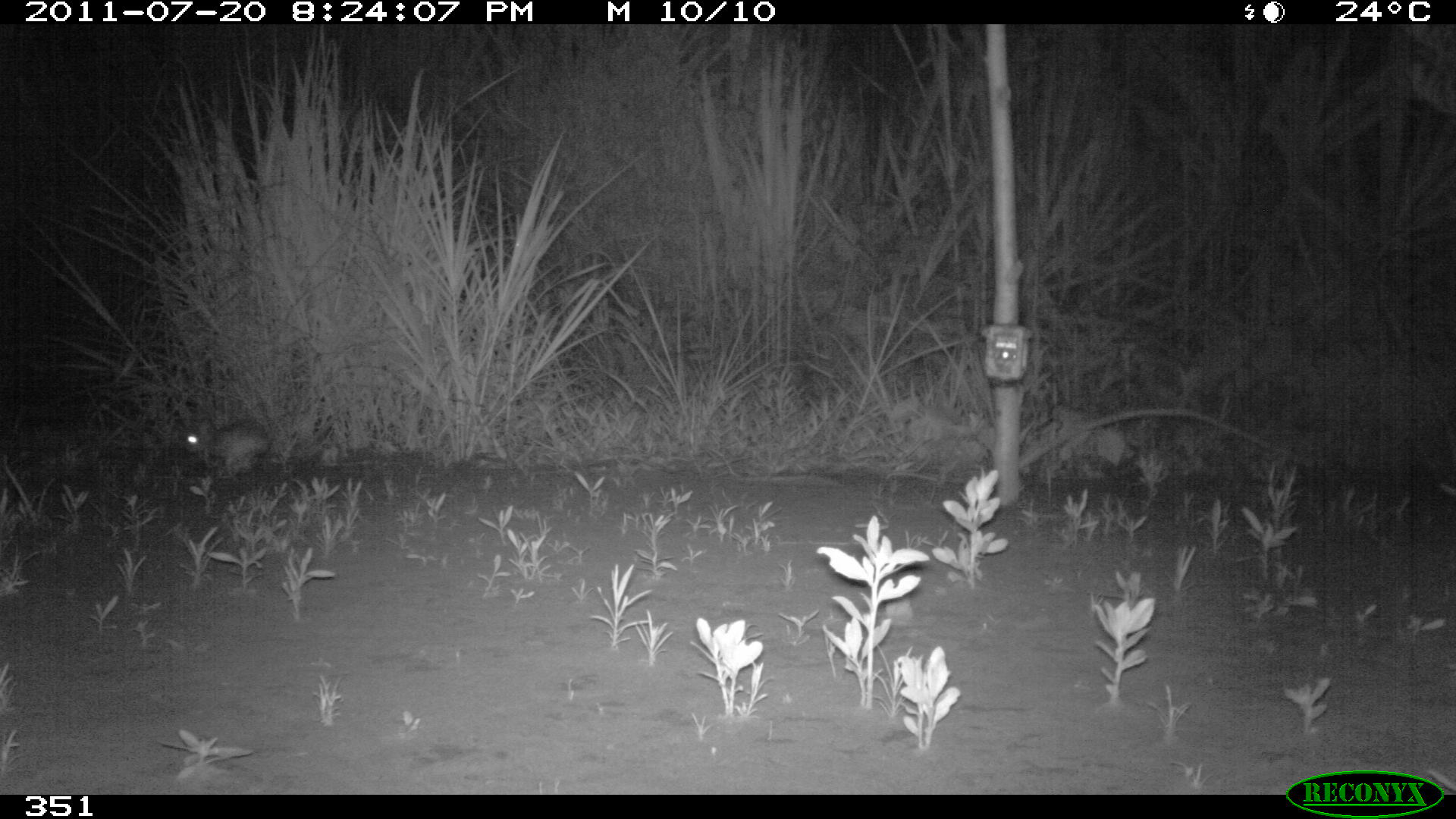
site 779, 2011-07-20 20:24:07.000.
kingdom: Animalia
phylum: Chordata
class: Mammalia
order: Lagomorpha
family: Leporidae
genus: Sylvilagus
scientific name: Sylvilagus brasiliensis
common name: tapeti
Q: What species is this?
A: Sylvilagus brasiliensis (tapeti).